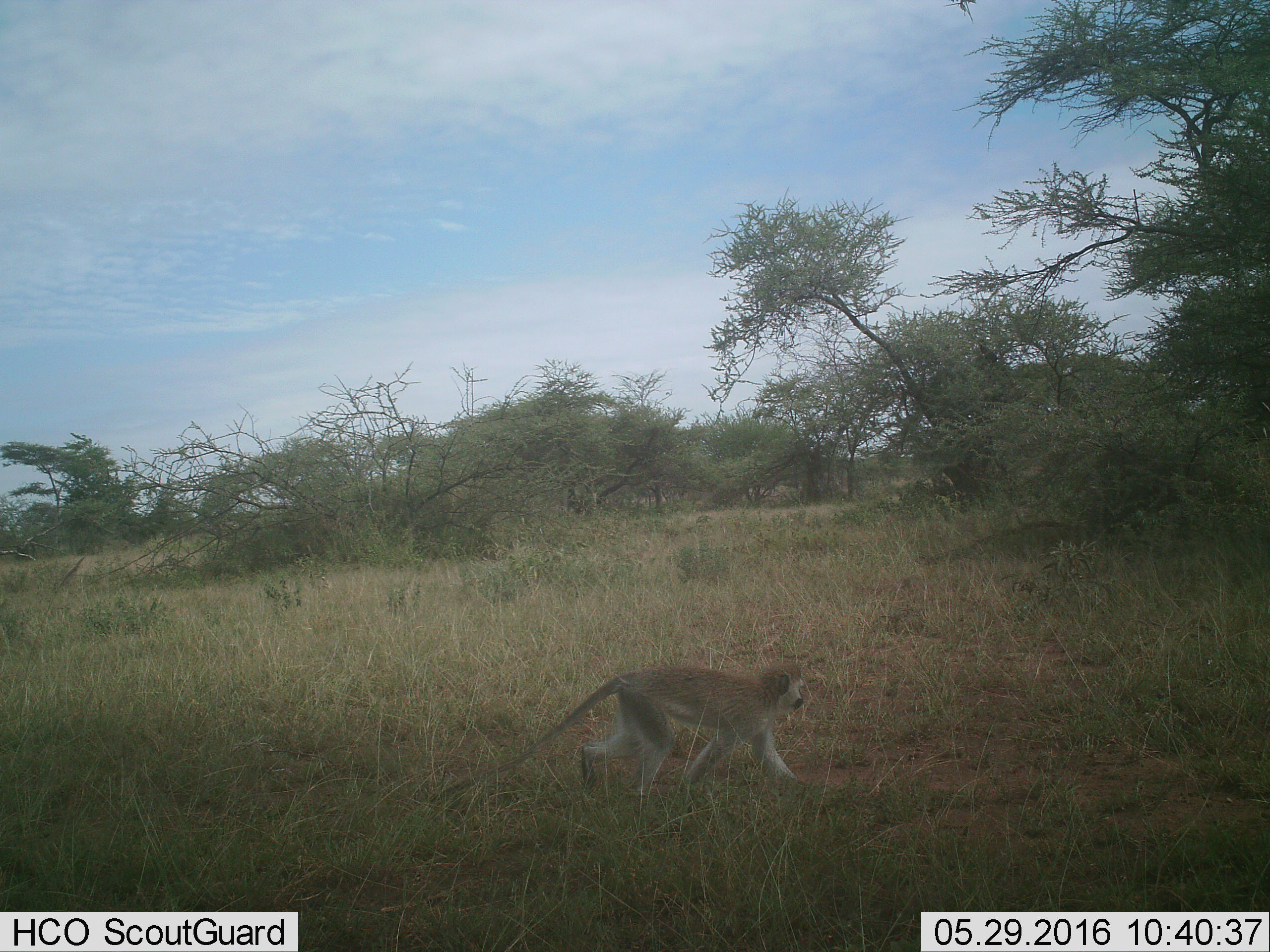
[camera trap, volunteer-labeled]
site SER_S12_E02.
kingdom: Animalia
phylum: Chordata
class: Mammalia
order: Primates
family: Cercopithecidae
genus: Chlorocebus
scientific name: Chlorocebus pygerythrus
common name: vervet monkey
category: monkeyvervet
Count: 1.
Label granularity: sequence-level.